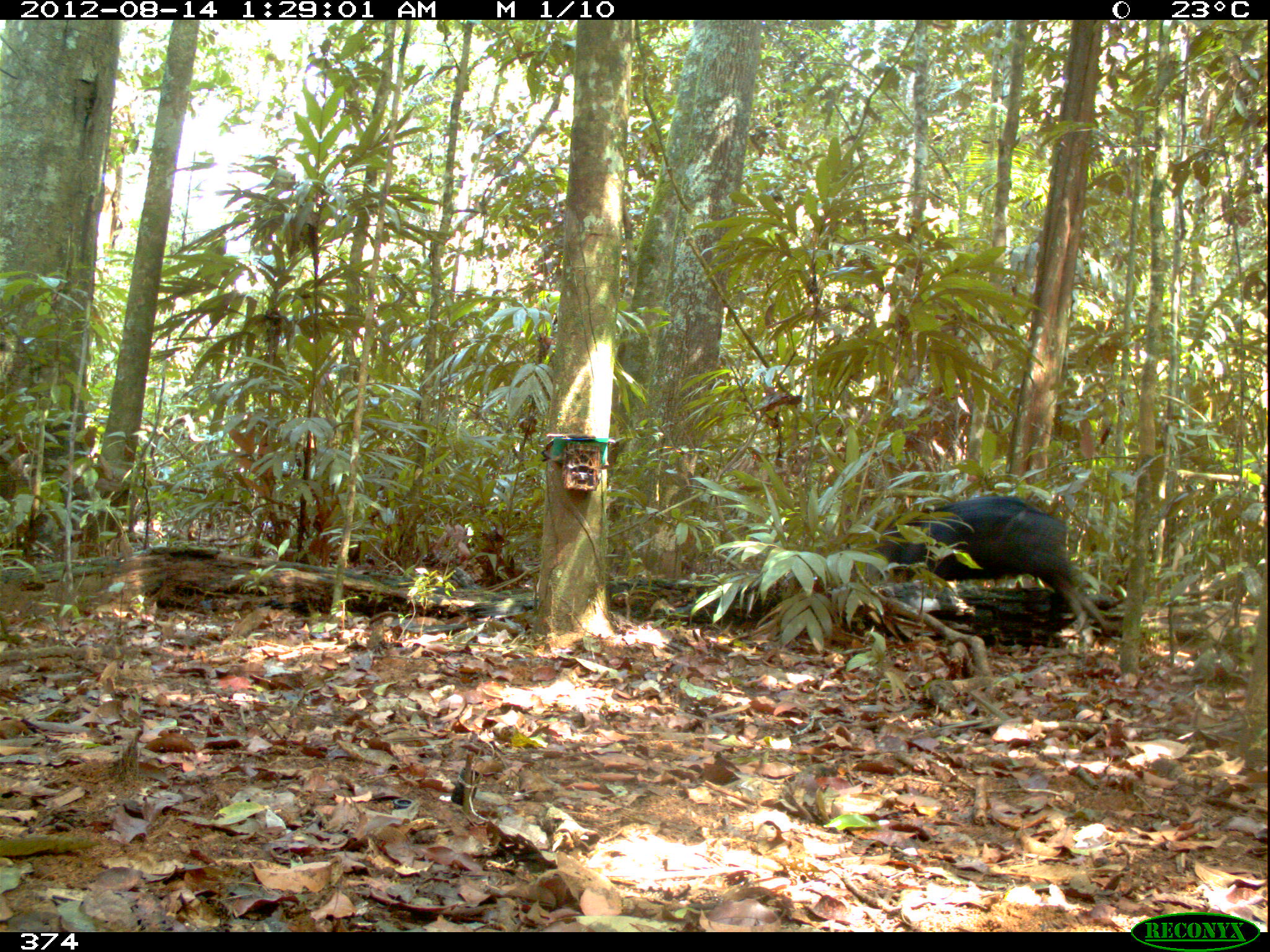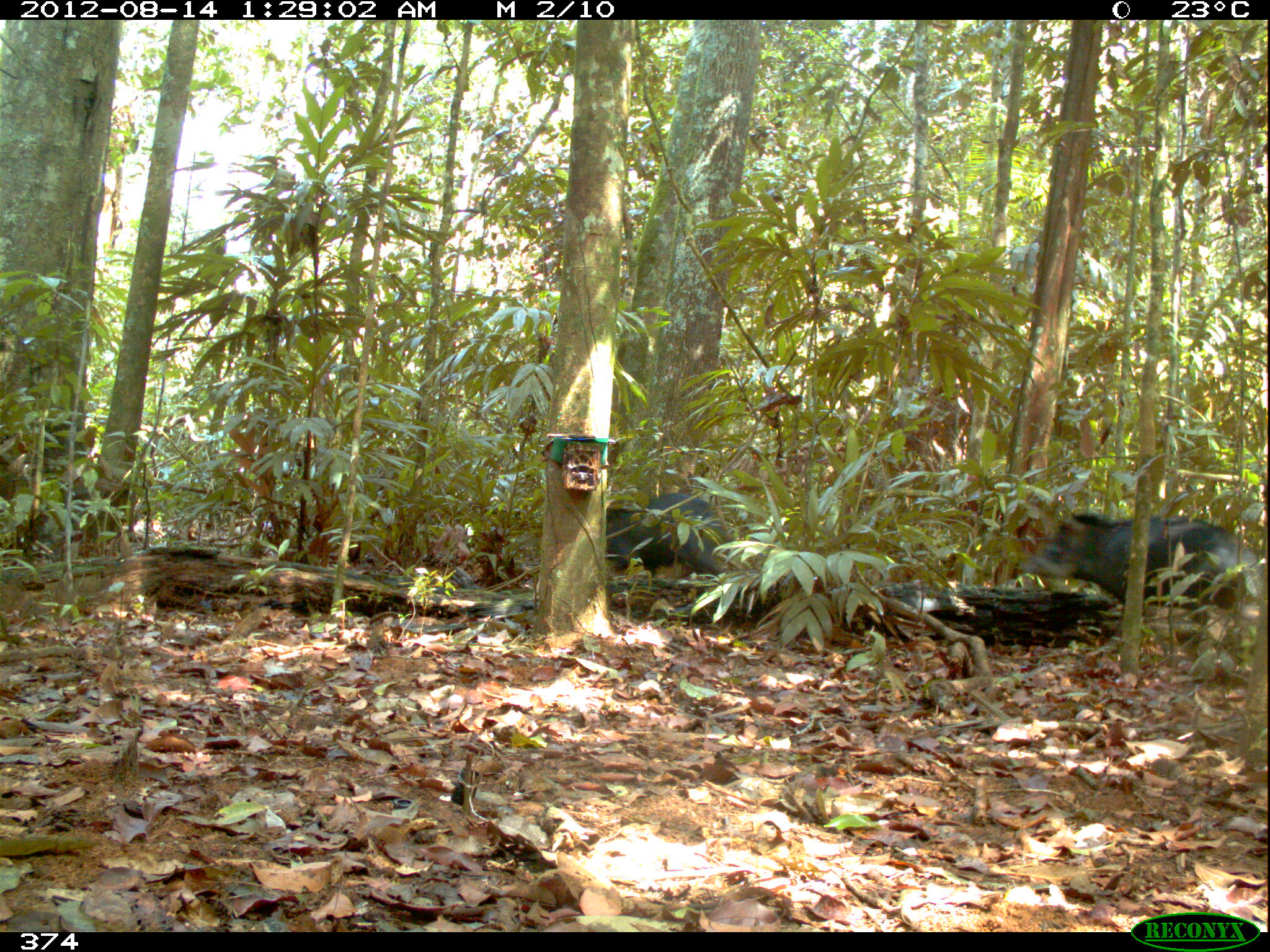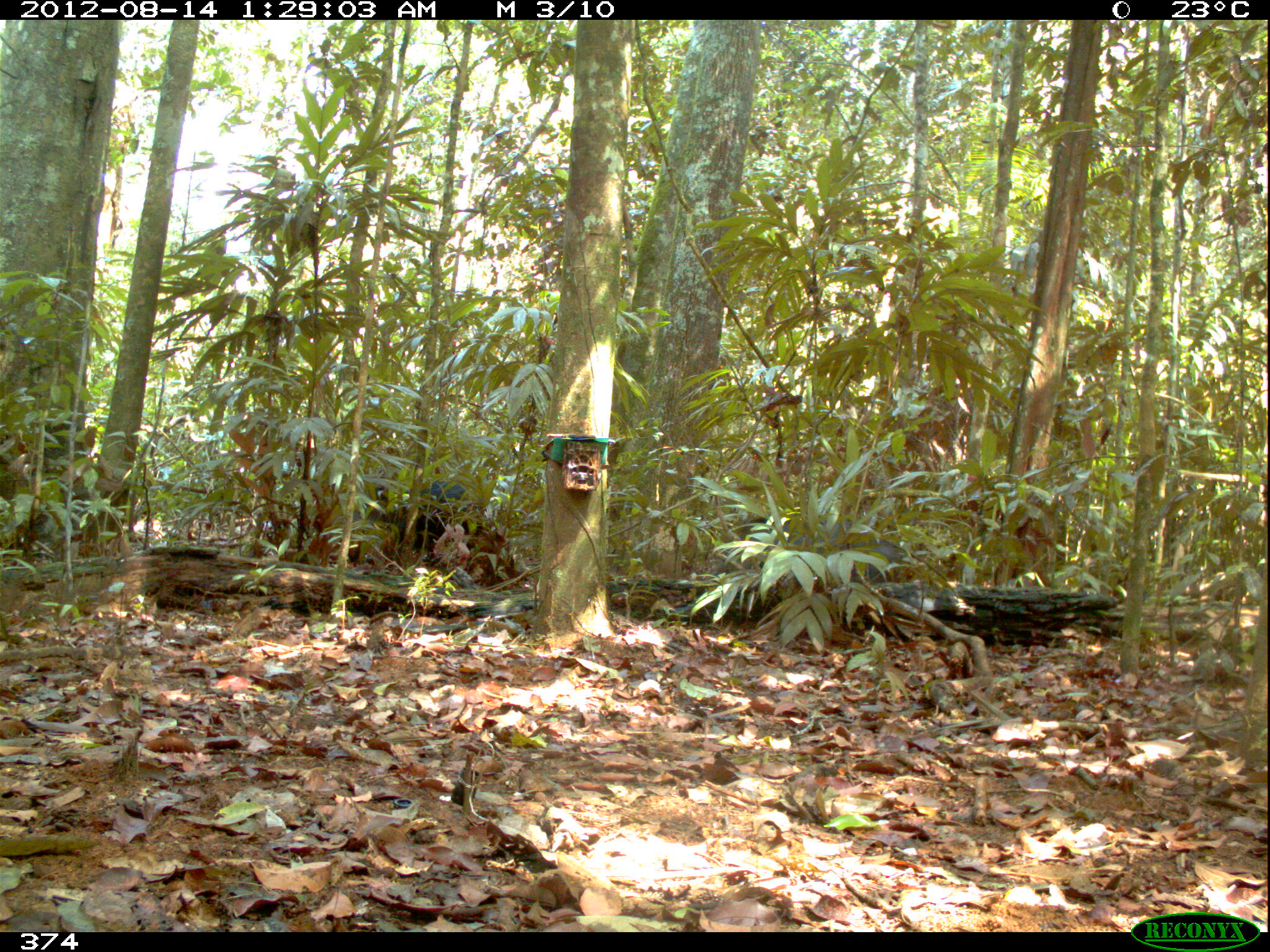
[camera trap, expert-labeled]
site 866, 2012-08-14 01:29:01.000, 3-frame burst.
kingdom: Animalia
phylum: Chordata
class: Mammalia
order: Artiodactyla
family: Tayassuidae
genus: Tayassu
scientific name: Tayassu pecari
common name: white-lipped peccary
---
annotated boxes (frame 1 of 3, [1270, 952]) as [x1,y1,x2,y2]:
tayassu pecari: [876,493,1119,639]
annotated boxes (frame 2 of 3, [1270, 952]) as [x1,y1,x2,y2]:
tayassu pecari: [1020,511,1264,618]; [603,508,728,574]; [647,493,726,533]